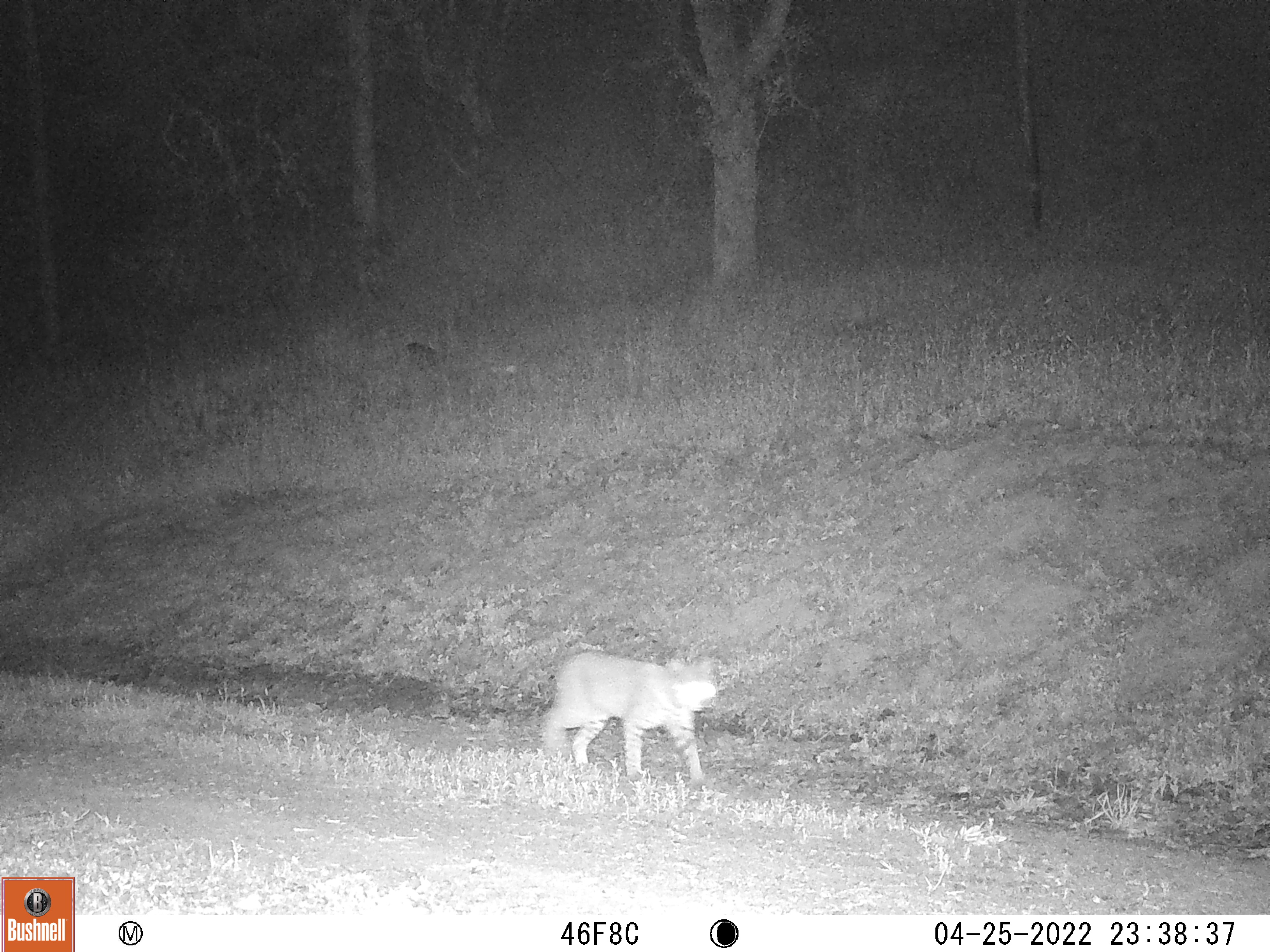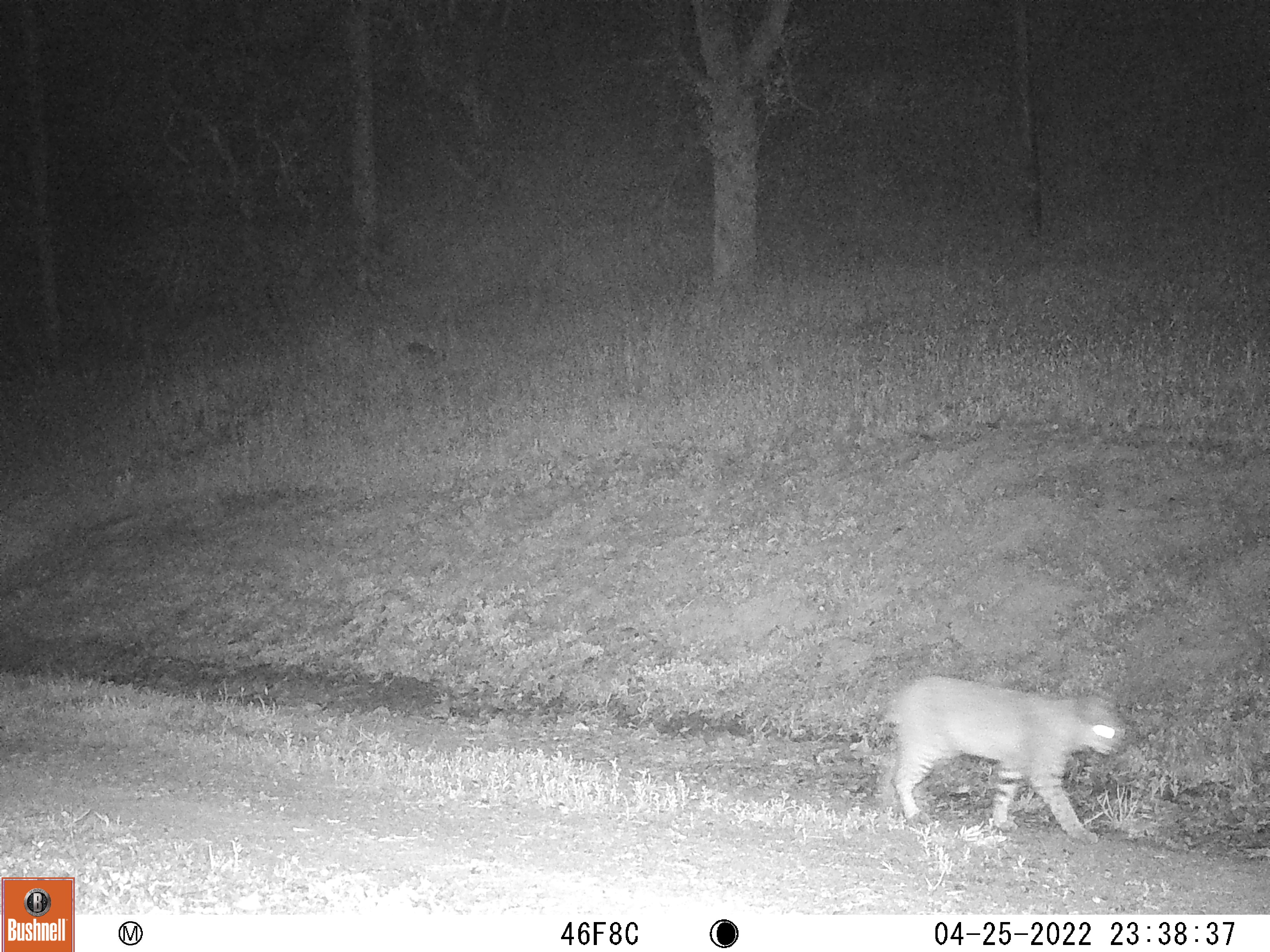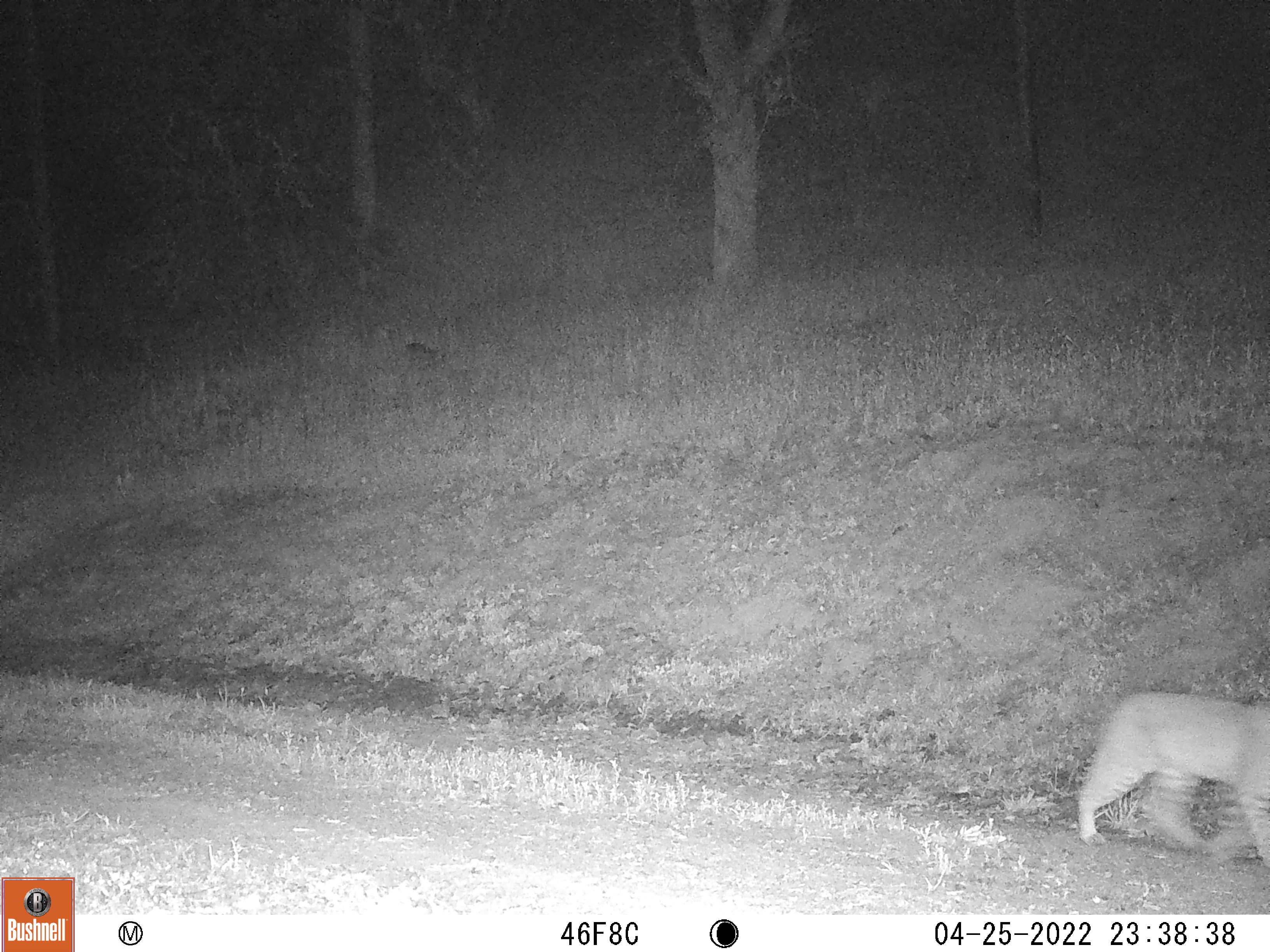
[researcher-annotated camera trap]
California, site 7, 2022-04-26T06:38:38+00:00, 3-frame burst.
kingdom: Animalia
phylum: Chordata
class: Mammalia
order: Carnivora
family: Felidae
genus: Lynx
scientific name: Lynx rufus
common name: bobcat